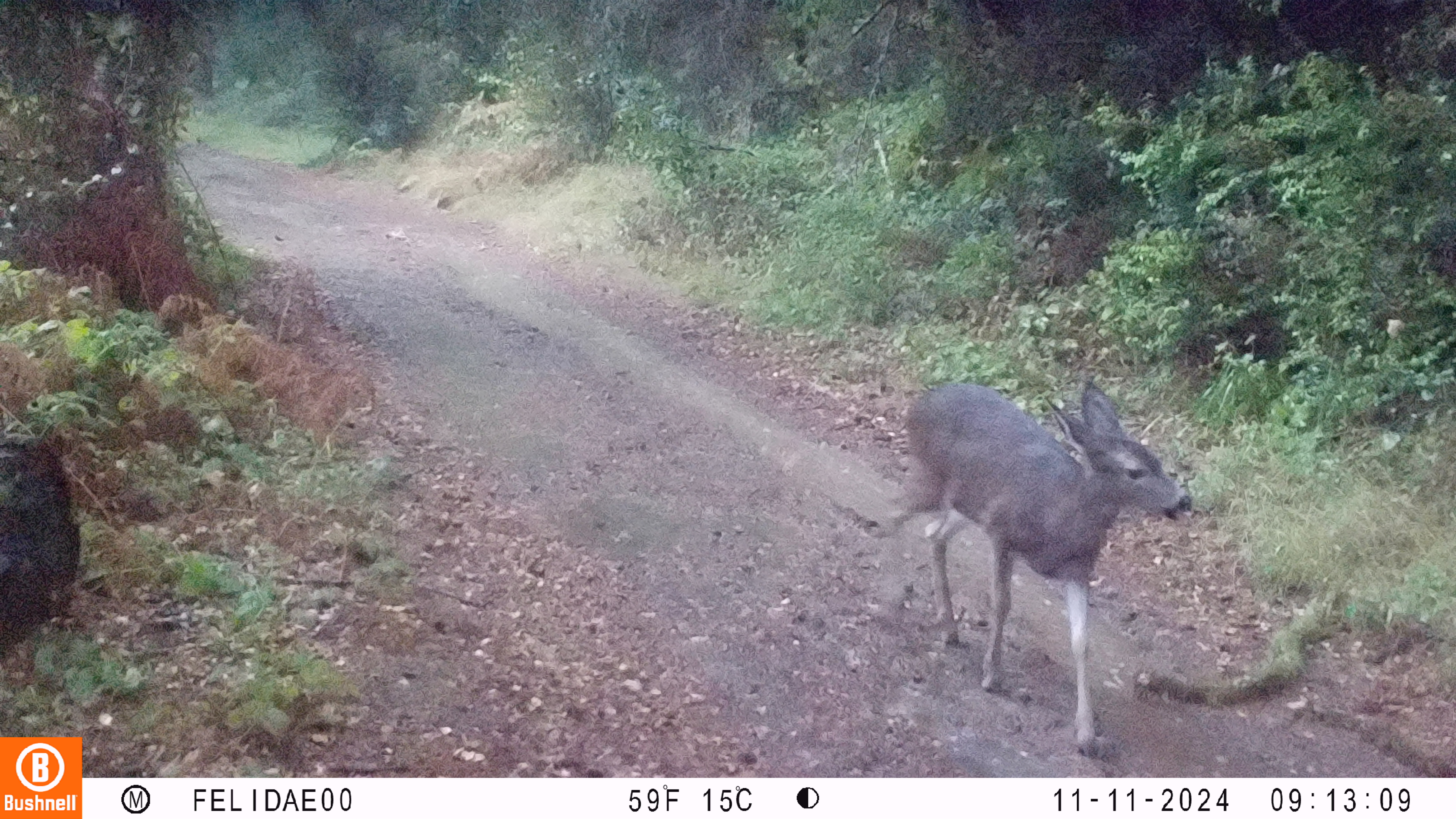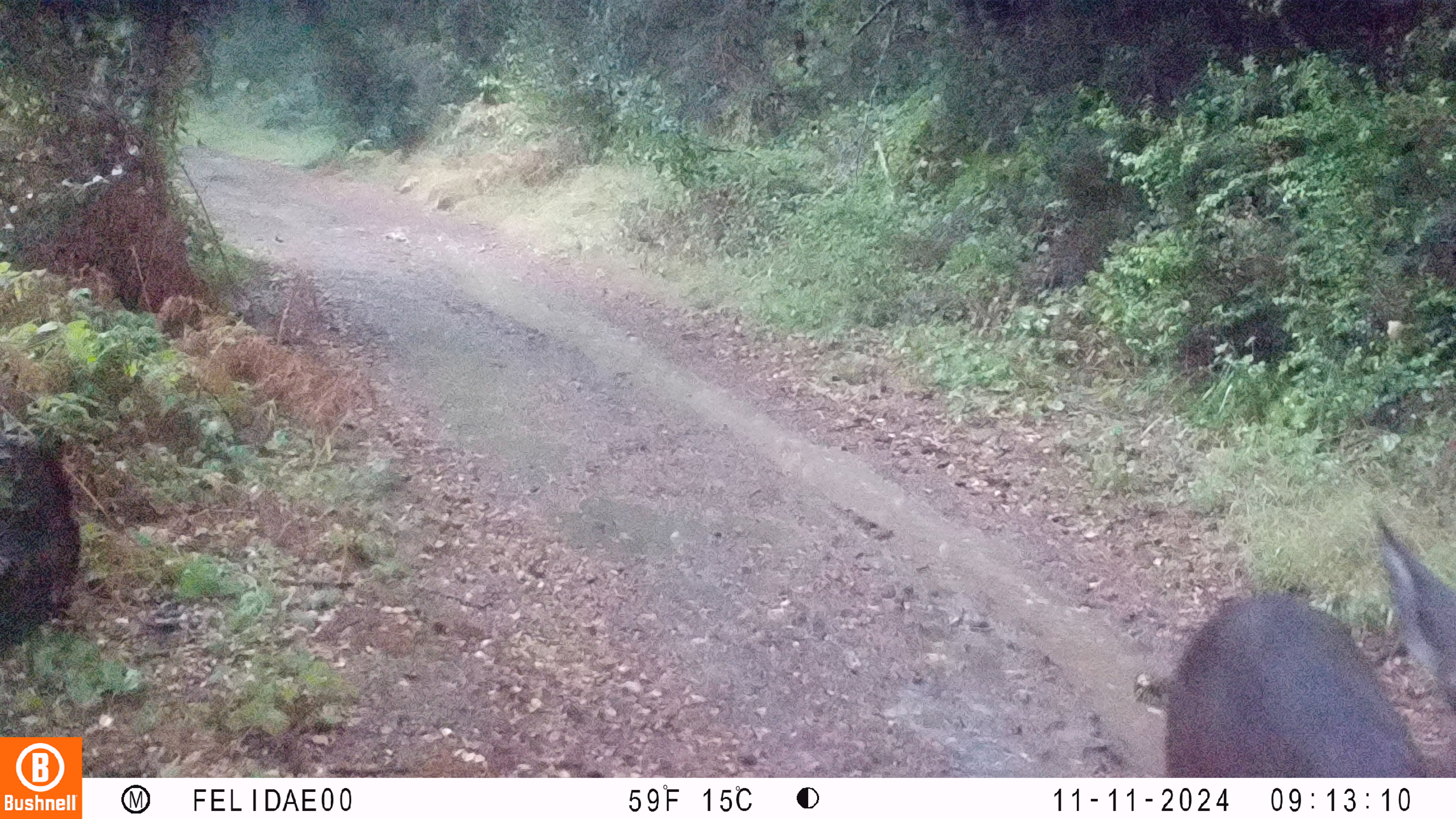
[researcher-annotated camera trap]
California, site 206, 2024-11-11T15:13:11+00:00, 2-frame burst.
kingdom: Animalia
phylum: Chordata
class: Mammalia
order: Artiodactyla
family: Cervidae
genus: Odocoileus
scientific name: Odocoileus hemionus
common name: mule deer